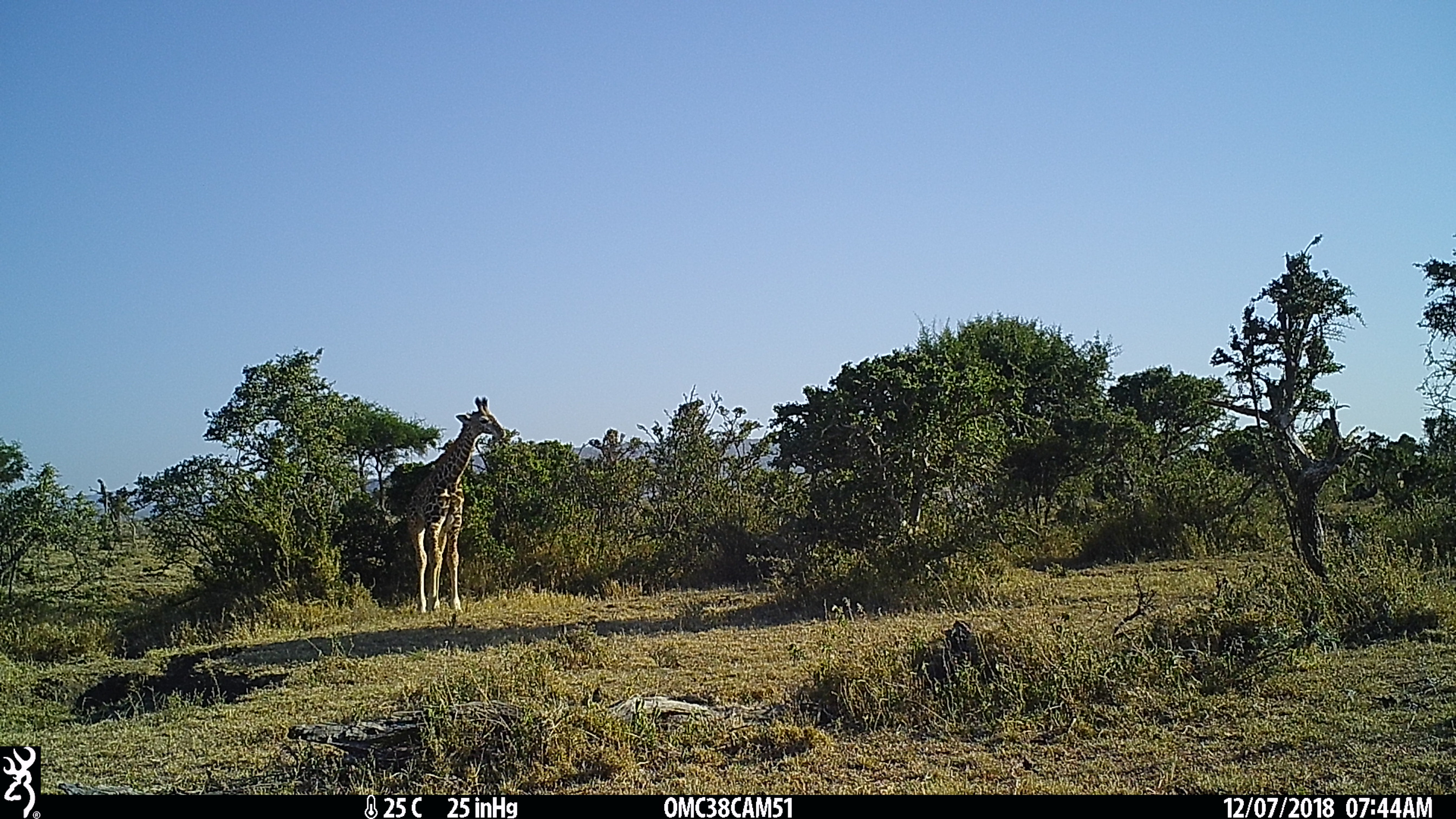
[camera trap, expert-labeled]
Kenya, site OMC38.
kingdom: Animalia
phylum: Chordata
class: Mammalia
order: Artiodactyla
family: Giraffidae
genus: Giraffa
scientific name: Giraffa camelopardalis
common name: northern giraffe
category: giraffe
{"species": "giraffe (northern giraffe) (Giraffa camelopardalis)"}